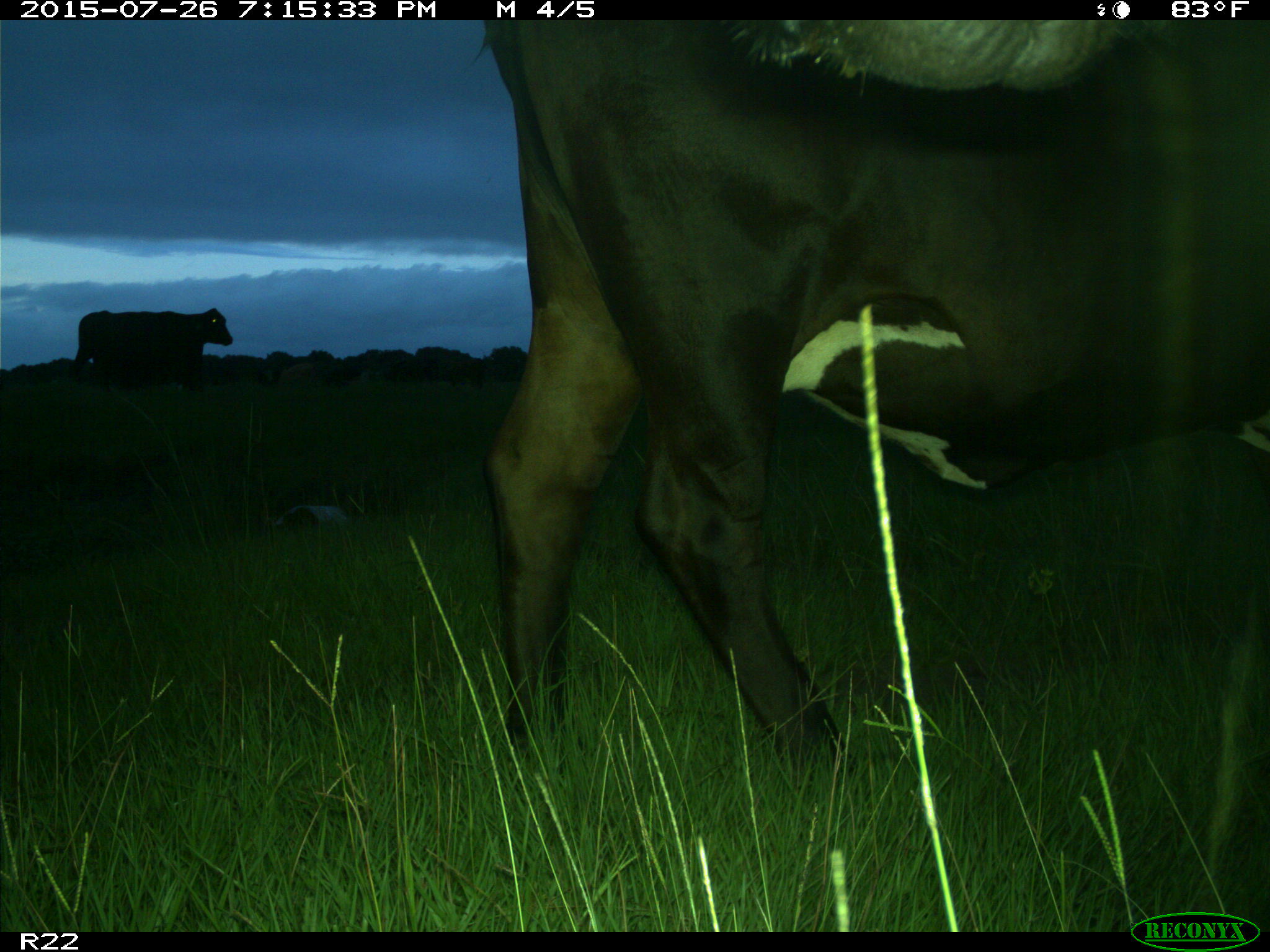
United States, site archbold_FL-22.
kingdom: Animalia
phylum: Chordata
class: Mammalia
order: Artiodactyla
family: Bovidae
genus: Bos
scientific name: Bos taurus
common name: domestic cow